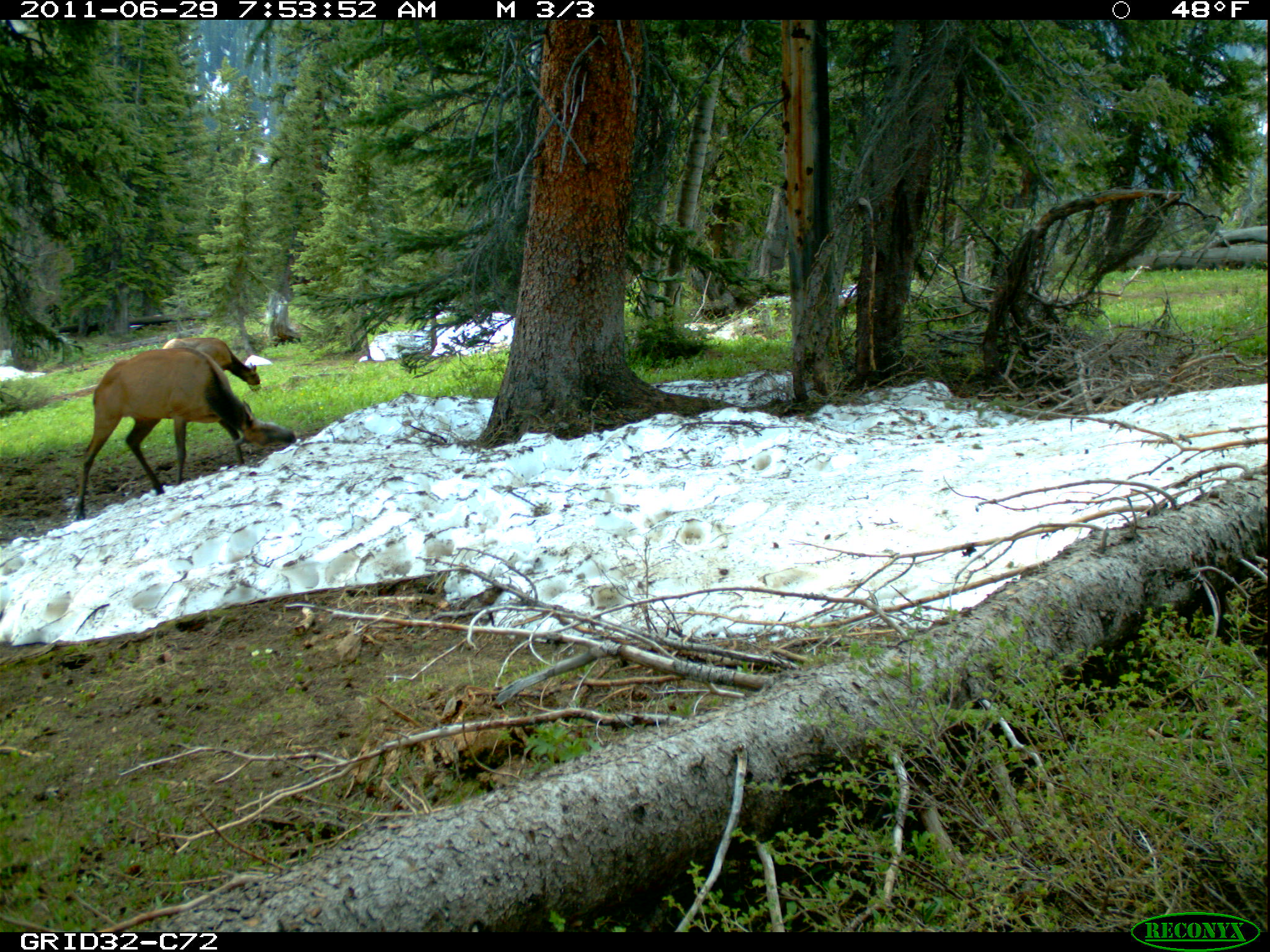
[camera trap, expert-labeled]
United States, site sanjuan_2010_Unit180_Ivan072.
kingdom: Animalia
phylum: Chordata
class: Mammalia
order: Artiodactyla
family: Cervidae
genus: Cervus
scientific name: Cervus elaphus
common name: red deer